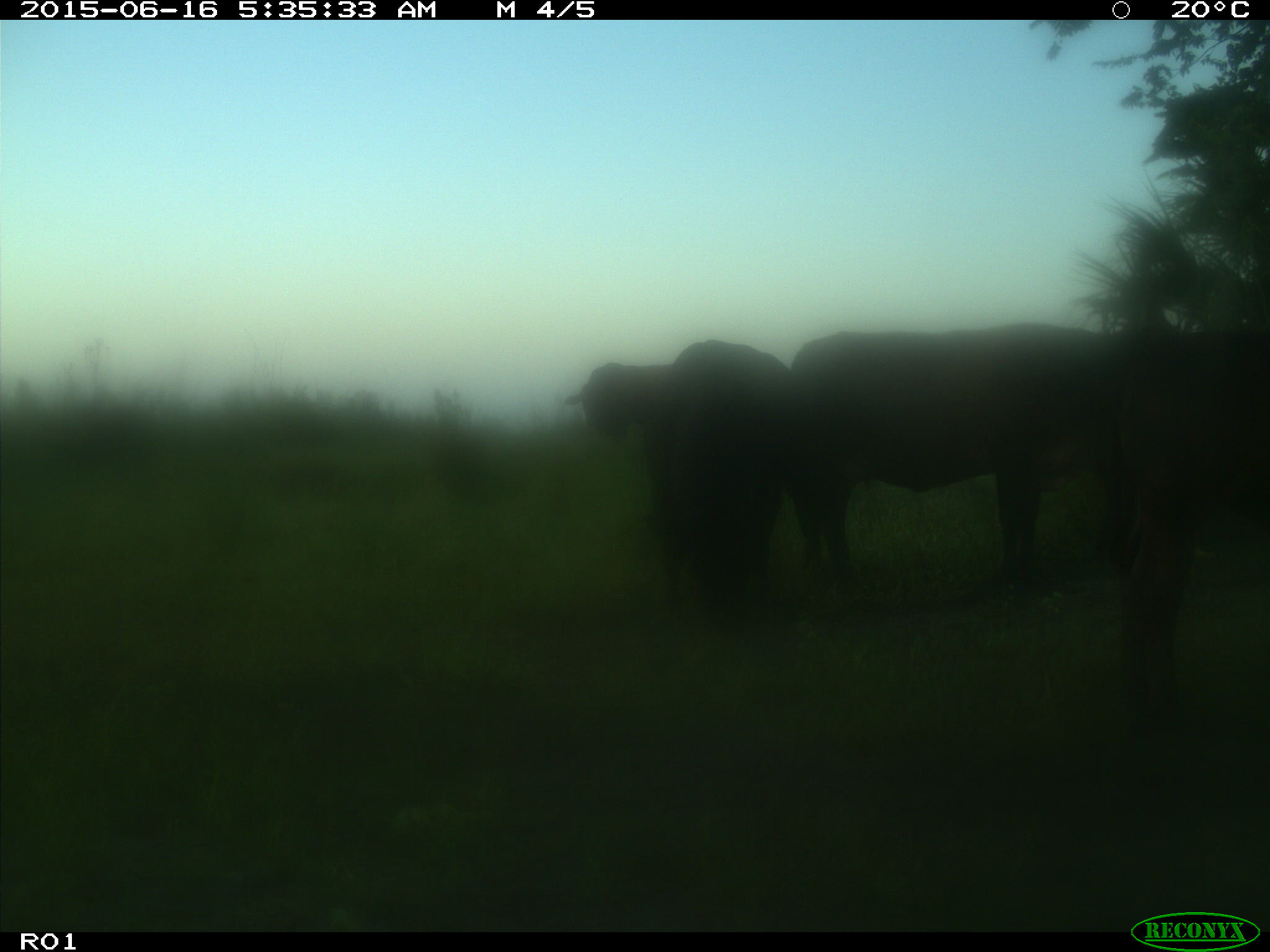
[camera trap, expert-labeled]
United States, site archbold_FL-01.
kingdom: Animalia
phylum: Chordata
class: Mammalia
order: Artiodactyla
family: Bovidae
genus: Bos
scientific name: Bos taurus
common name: domestic cow